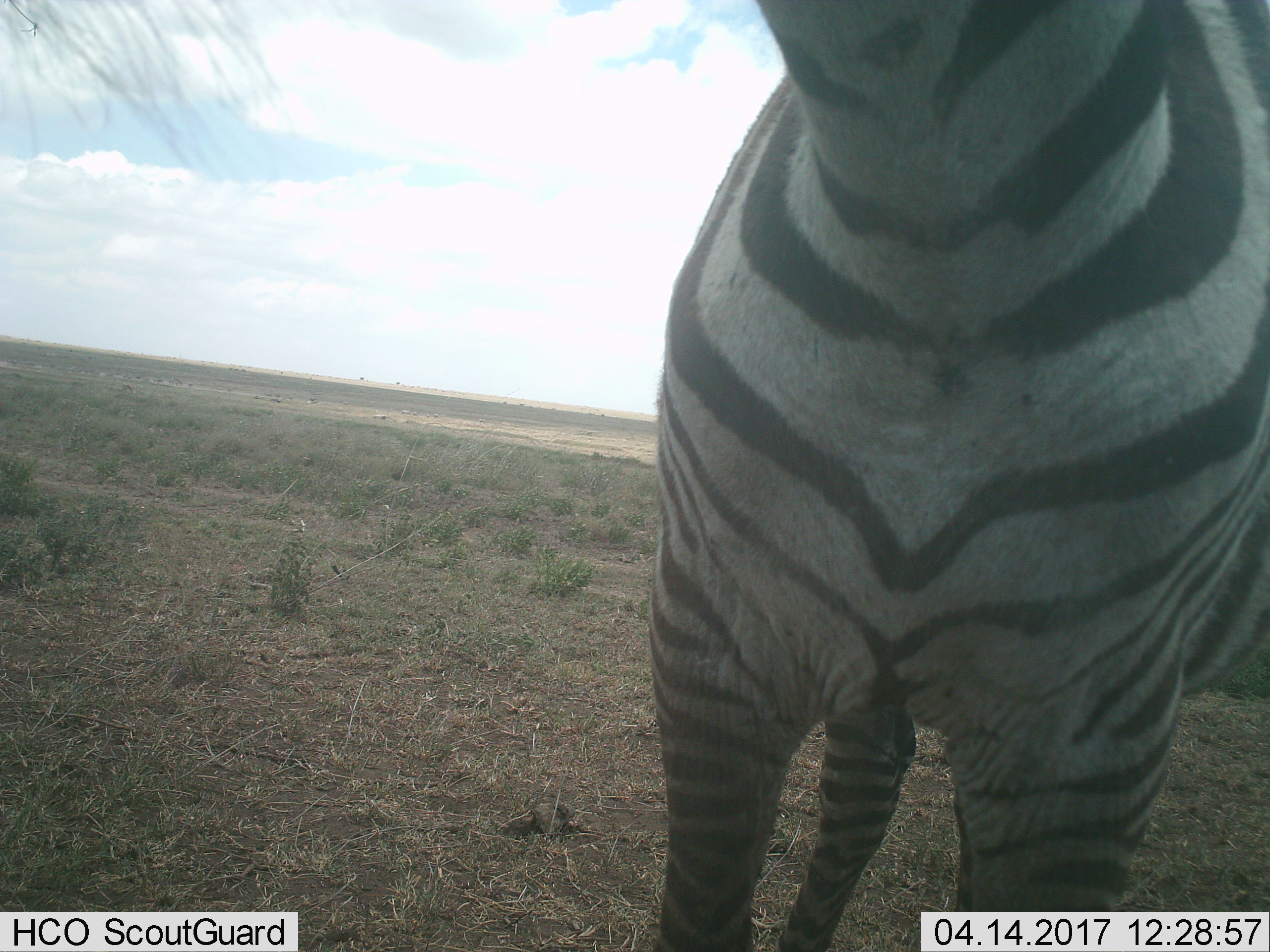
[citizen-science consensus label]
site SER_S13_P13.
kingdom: Animalia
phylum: Chordata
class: Mammalia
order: Perissodactyla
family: Equidae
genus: Equus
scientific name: Equus quagga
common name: plains zebra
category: zebraplains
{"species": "zebraplains (plains zebra) (Equus quagga)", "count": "1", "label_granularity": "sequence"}